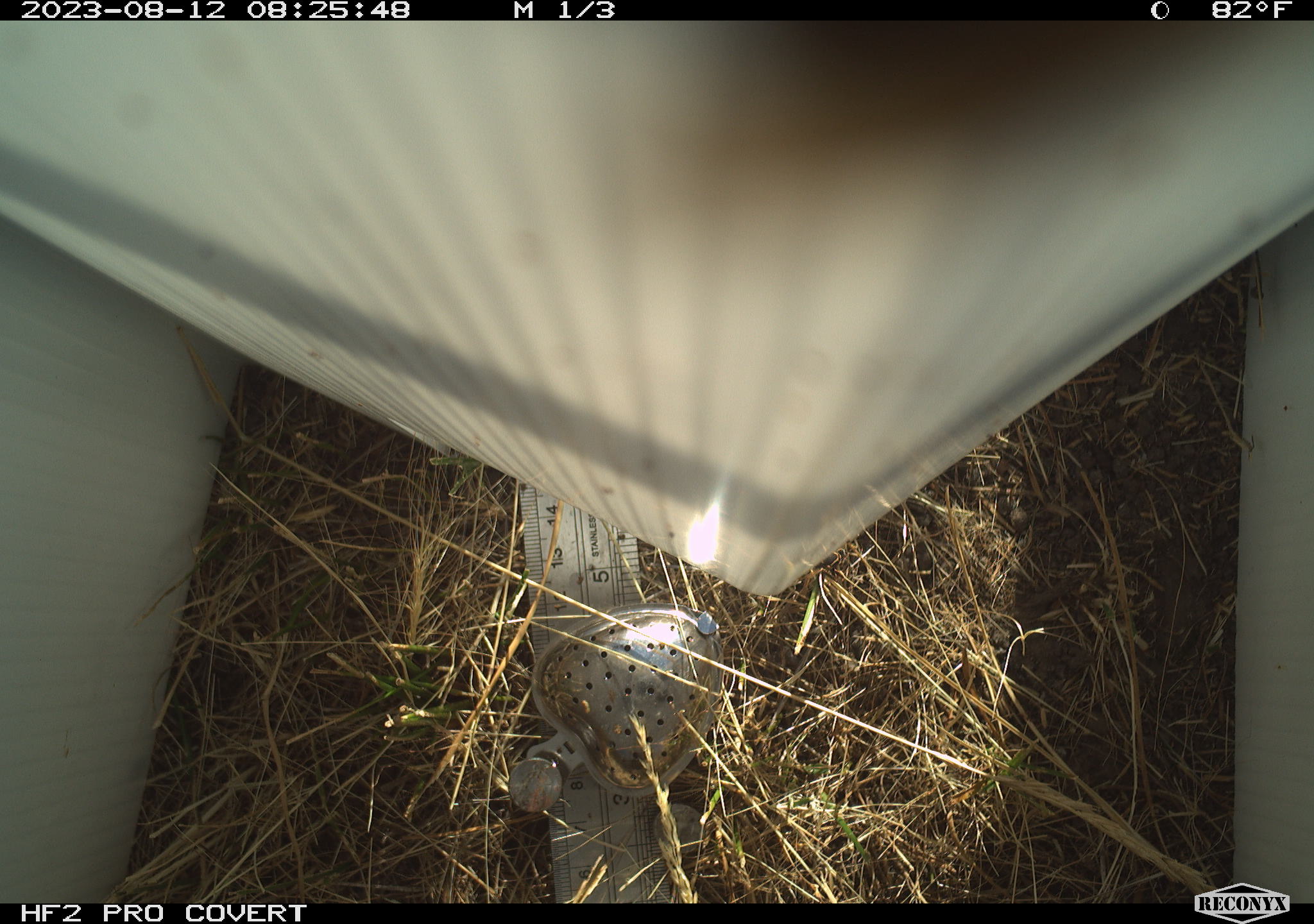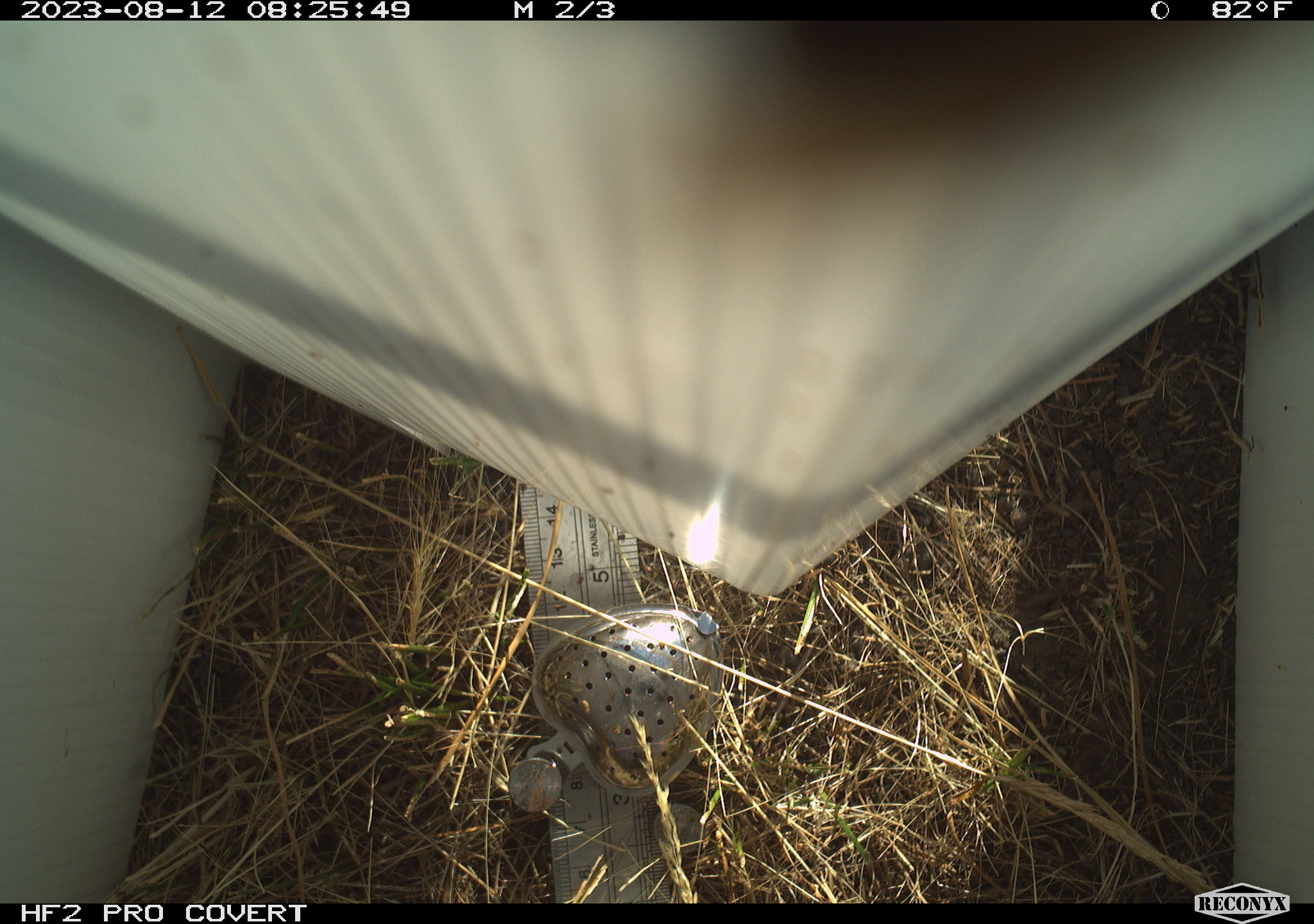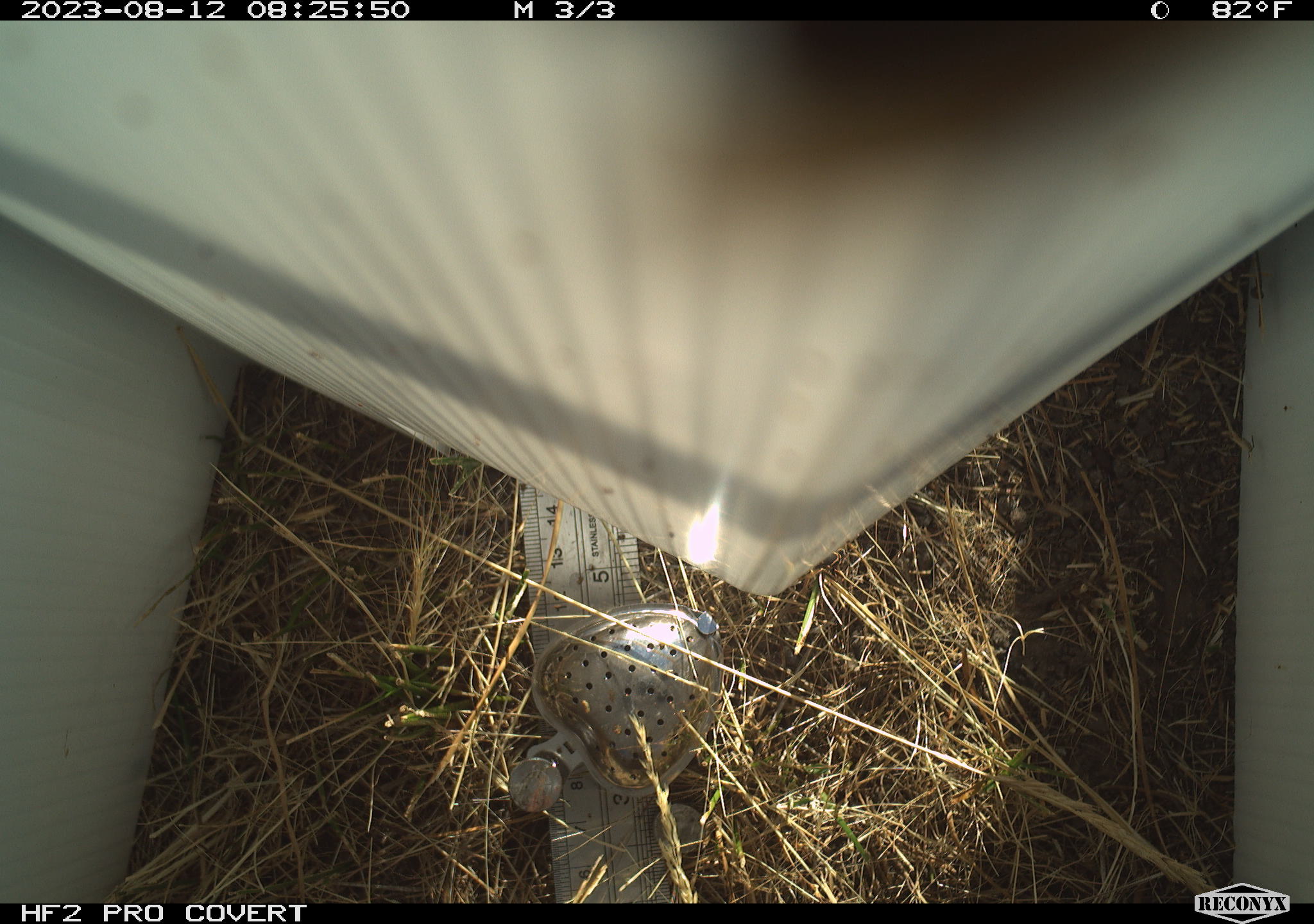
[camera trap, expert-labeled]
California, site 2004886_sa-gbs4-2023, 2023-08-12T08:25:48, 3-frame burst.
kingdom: Animalia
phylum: Arthropoda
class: Insecta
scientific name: Insecta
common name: insect